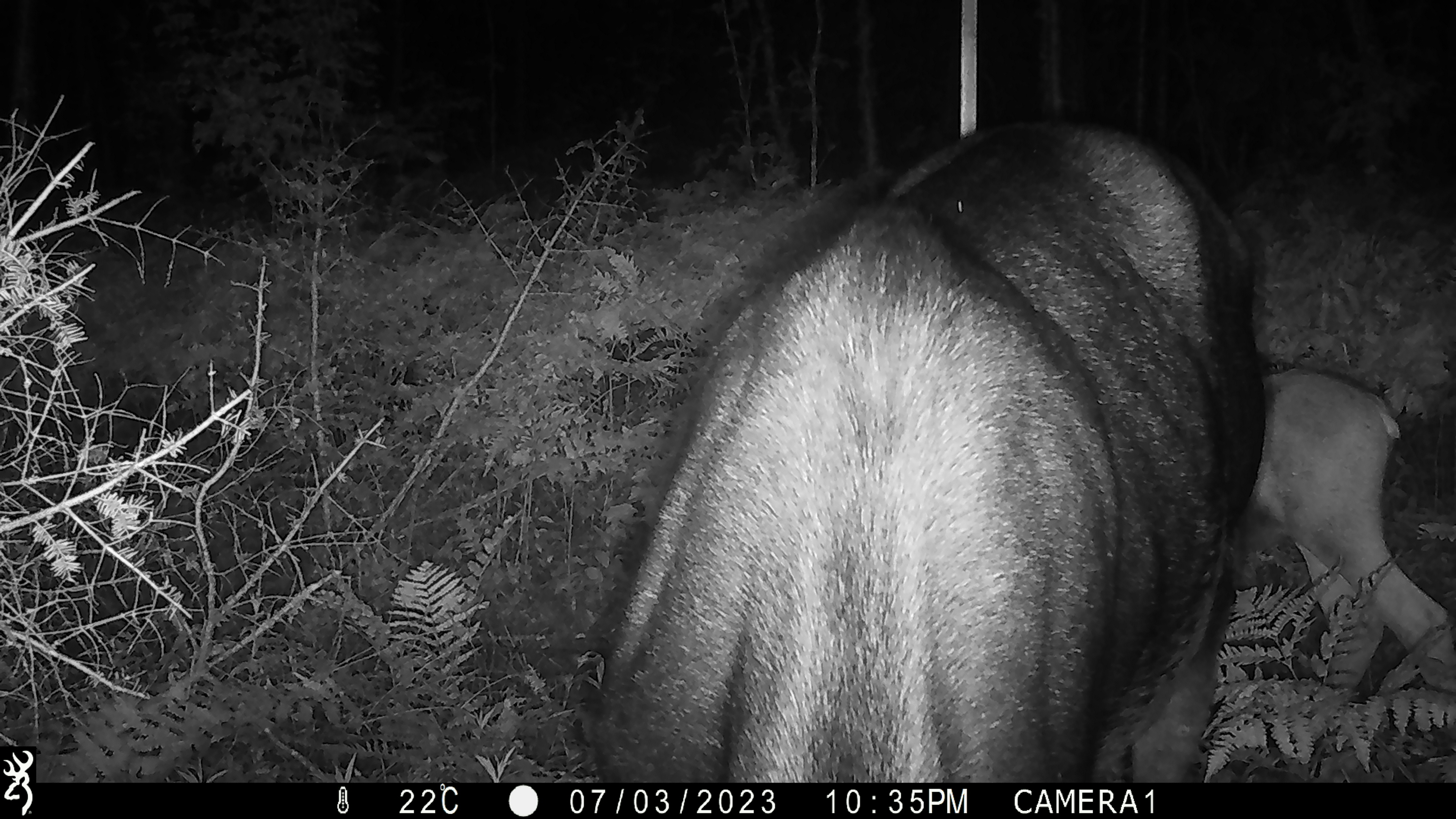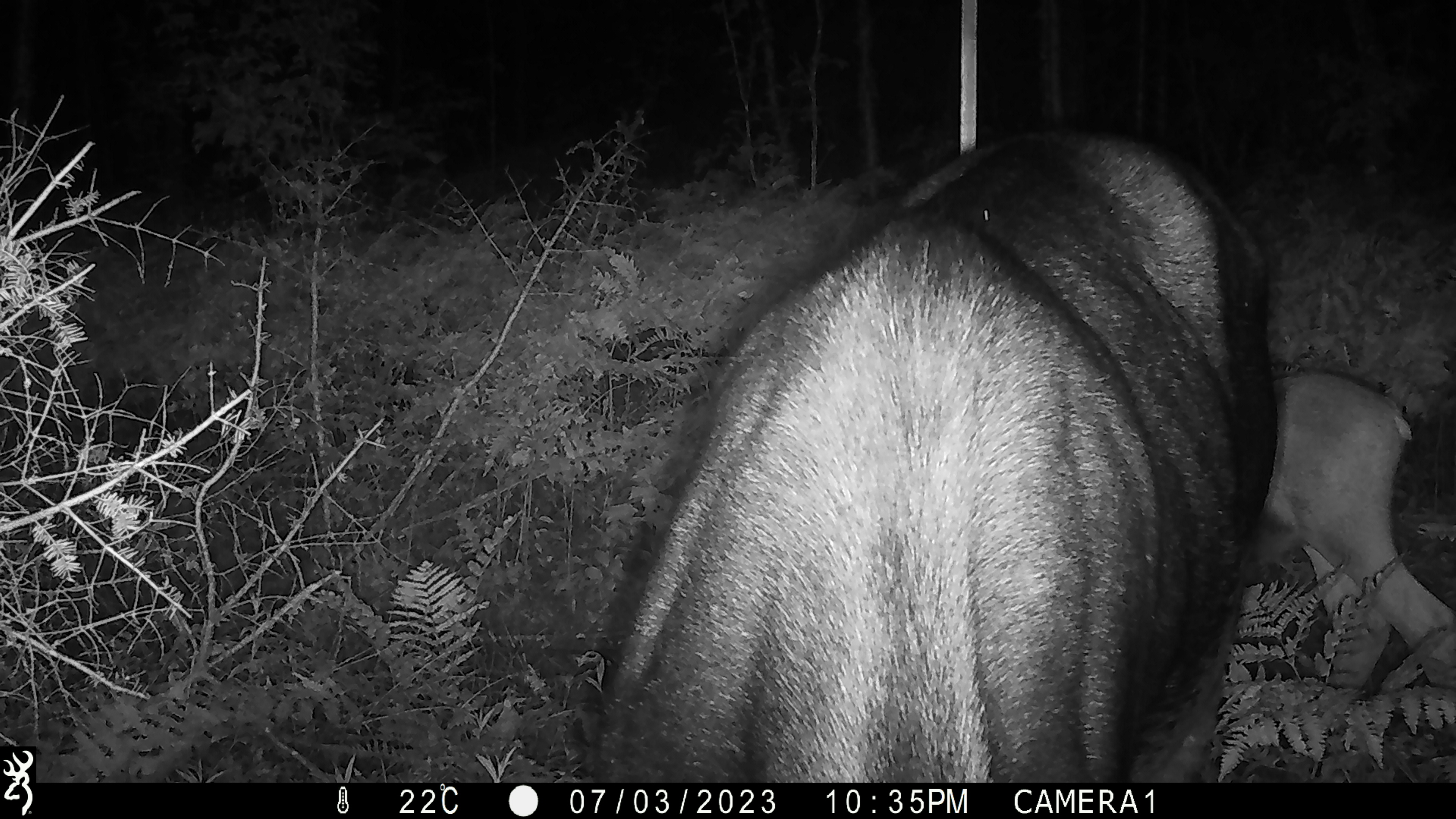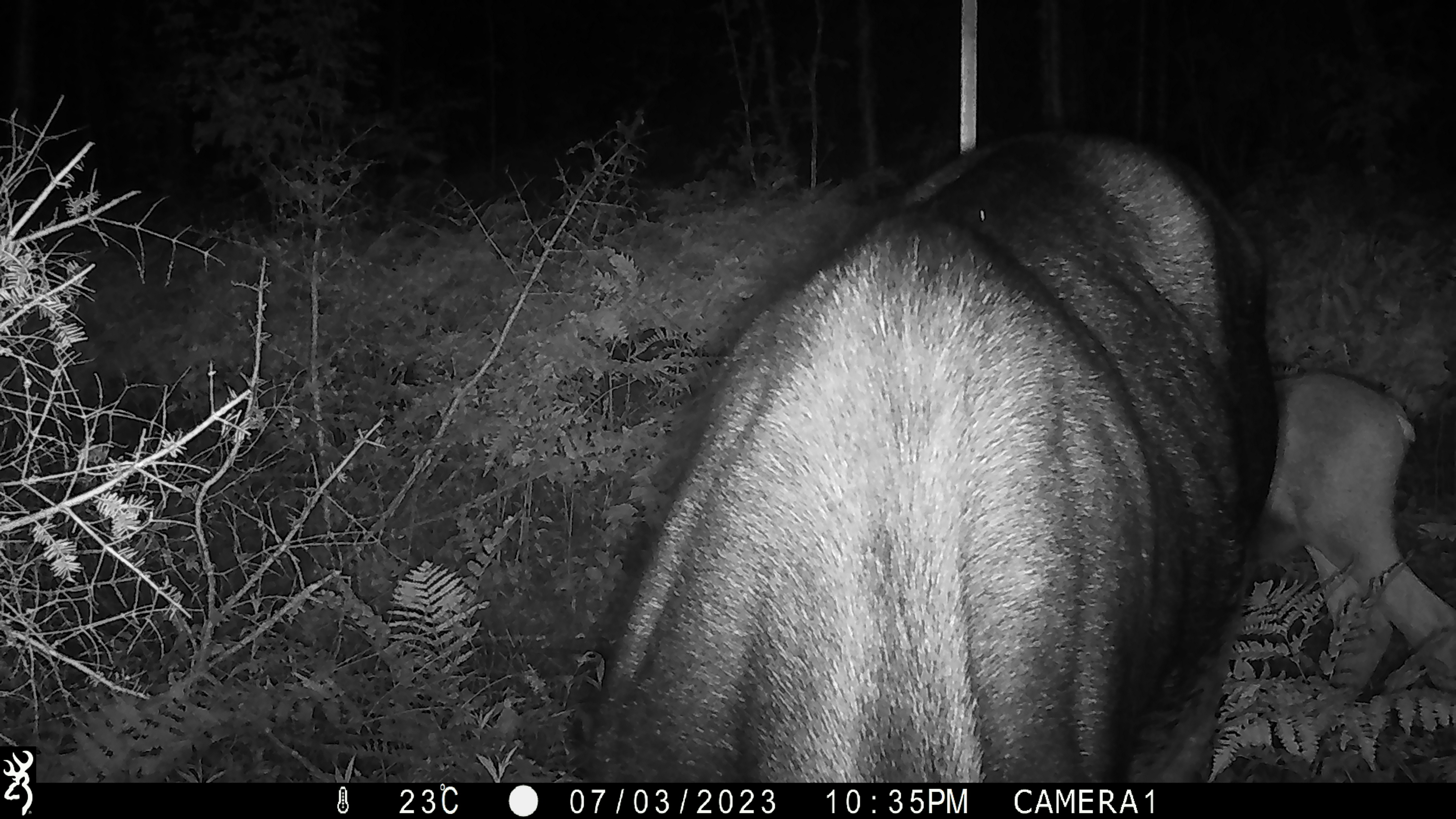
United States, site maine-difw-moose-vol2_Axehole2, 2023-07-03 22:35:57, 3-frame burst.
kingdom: Animalia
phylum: Chordata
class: Mammalia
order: Artiodactyla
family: Cervidae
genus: Alces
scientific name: Alces alces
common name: moose